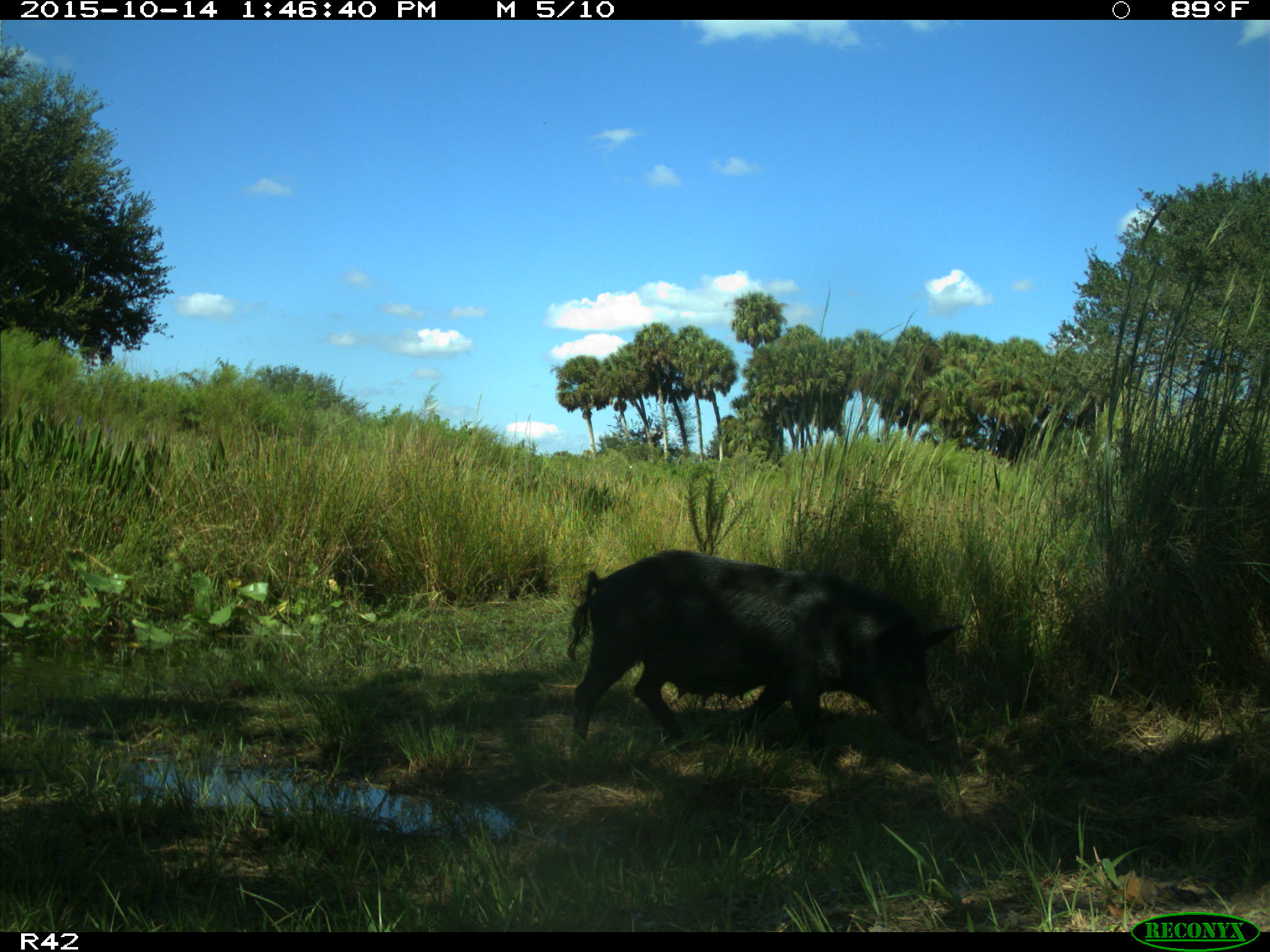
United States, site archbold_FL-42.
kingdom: Animalia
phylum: Chordata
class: Mammalia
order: Artiodactyla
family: Suidae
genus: Sus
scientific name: Sus scrofa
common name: wild boar